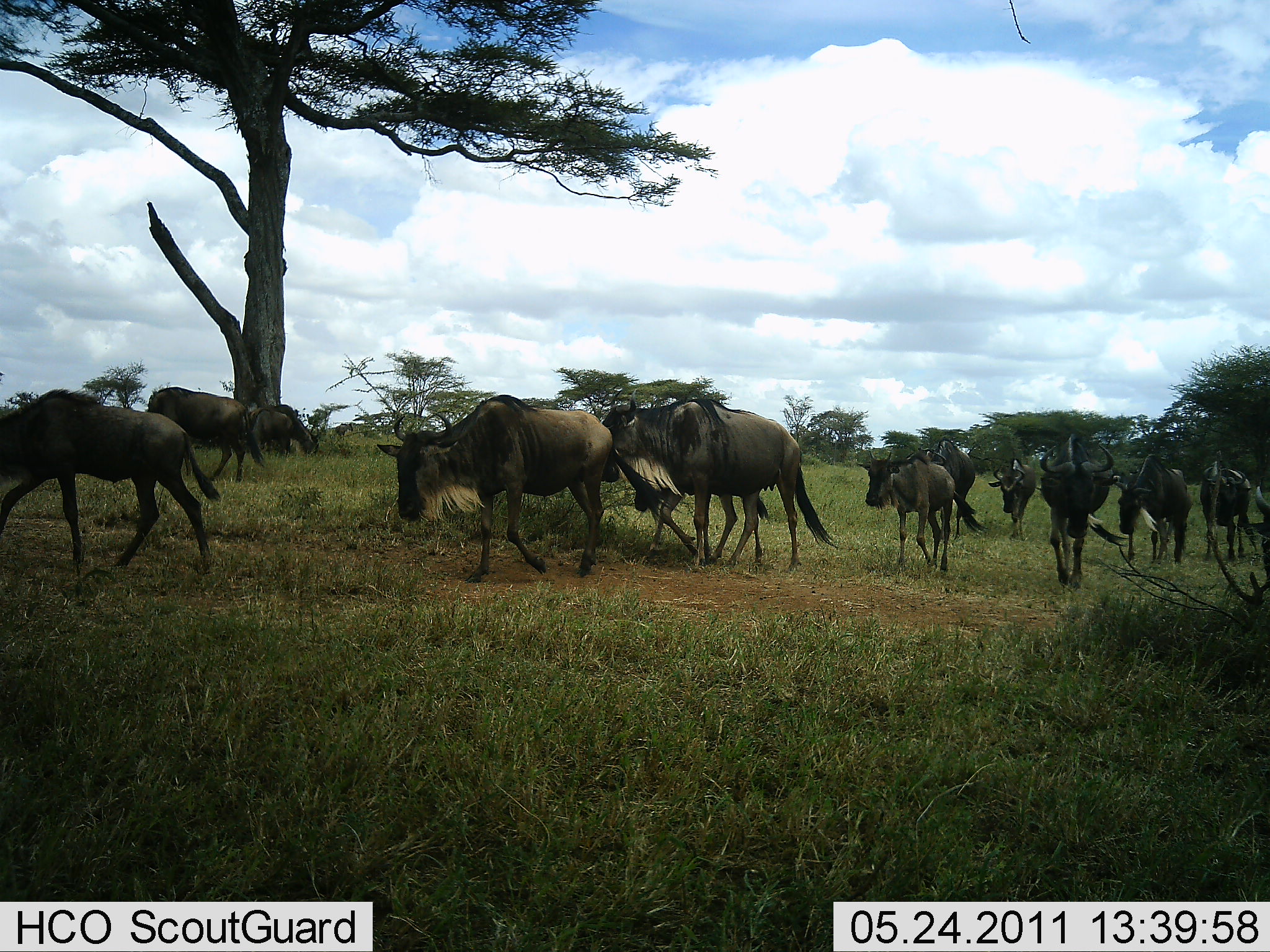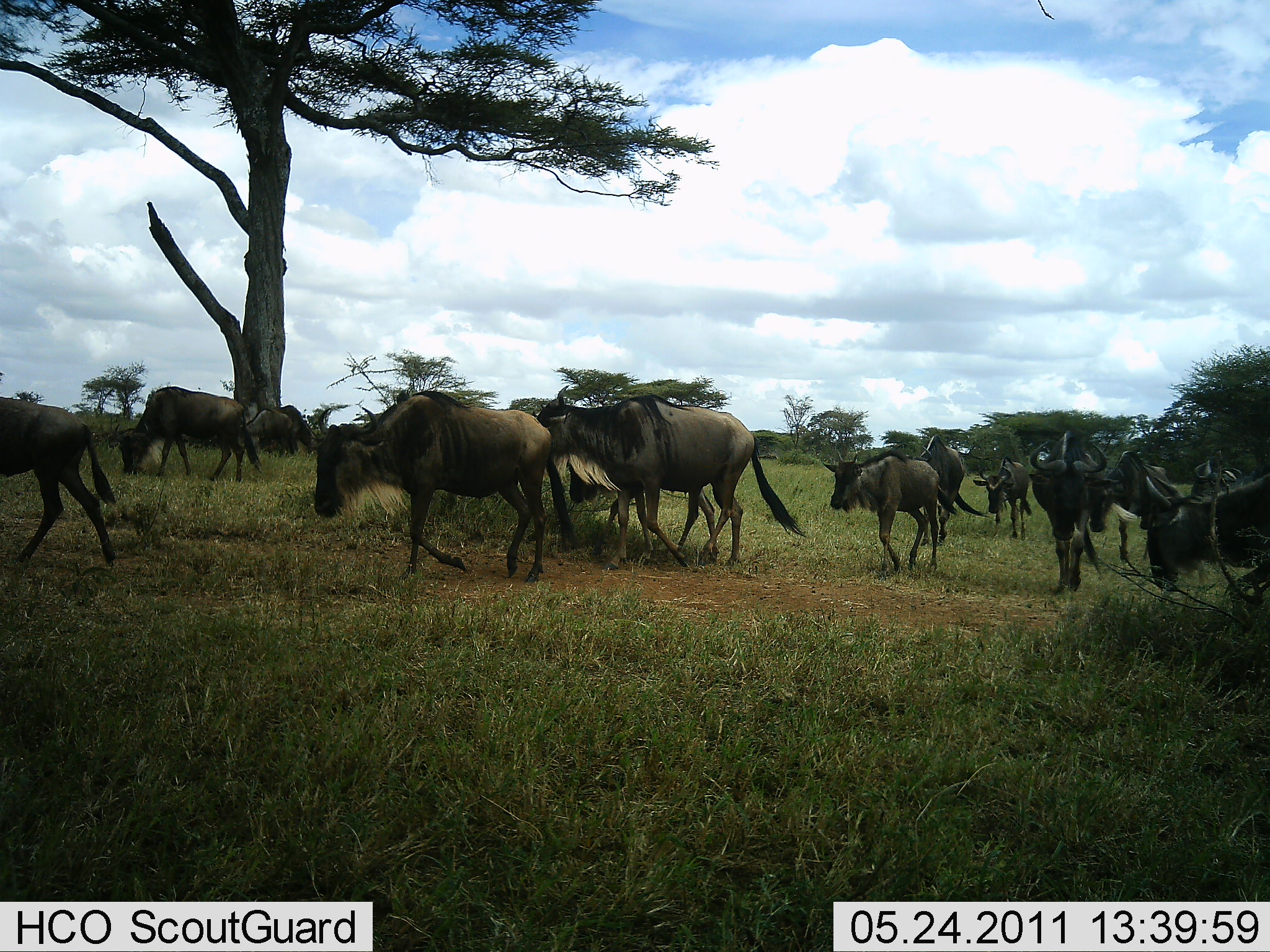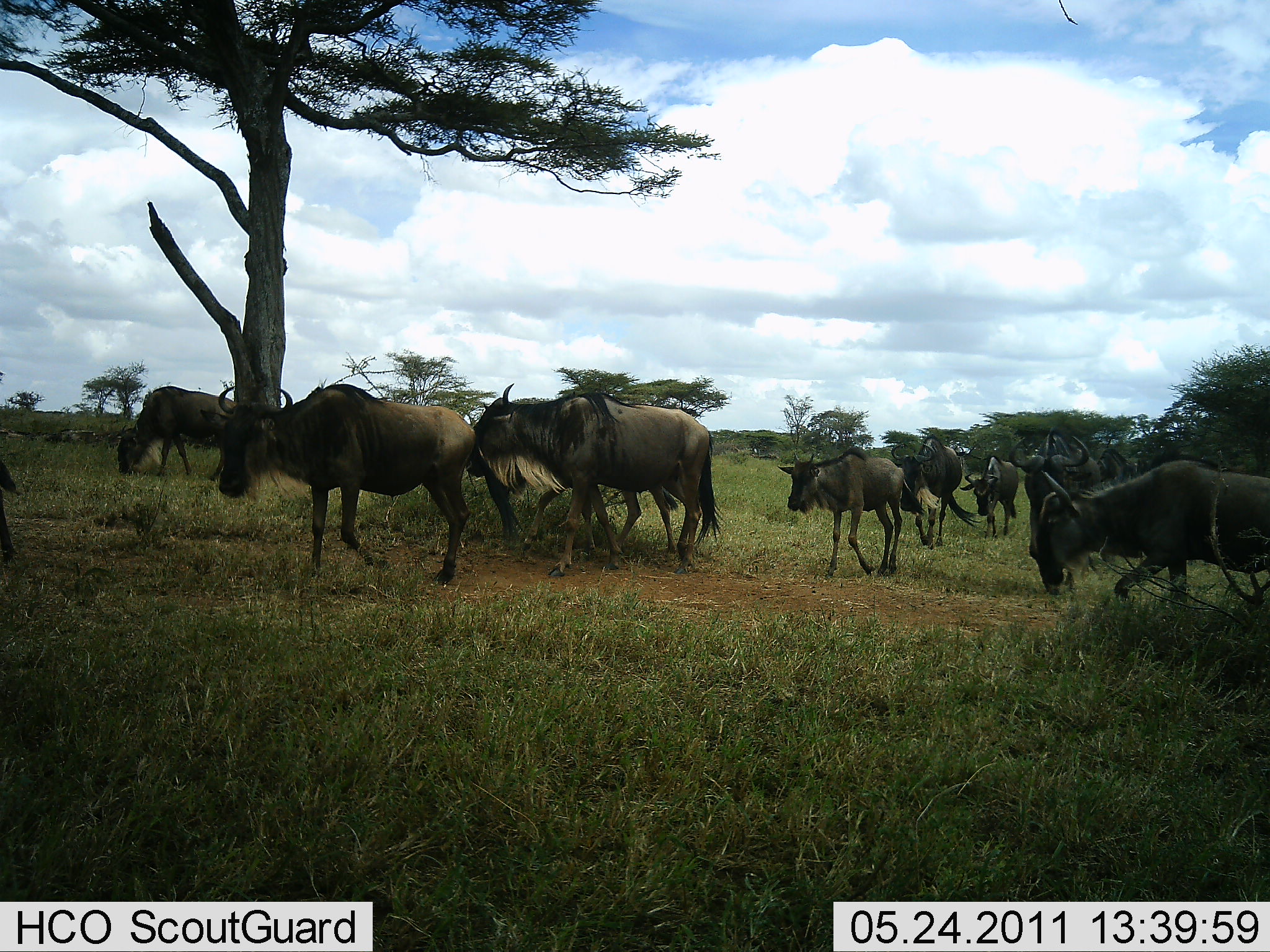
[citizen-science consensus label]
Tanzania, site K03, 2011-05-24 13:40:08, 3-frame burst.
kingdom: Animalia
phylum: Chordata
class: Mammalia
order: Artiodactyla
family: Bovidae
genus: Connochaetes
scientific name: Connochaetes taurinus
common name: blue wildebeest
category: wildebeest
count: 11-50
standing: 8%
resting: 0%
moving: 100%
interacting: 0%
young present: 8%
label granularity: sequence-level